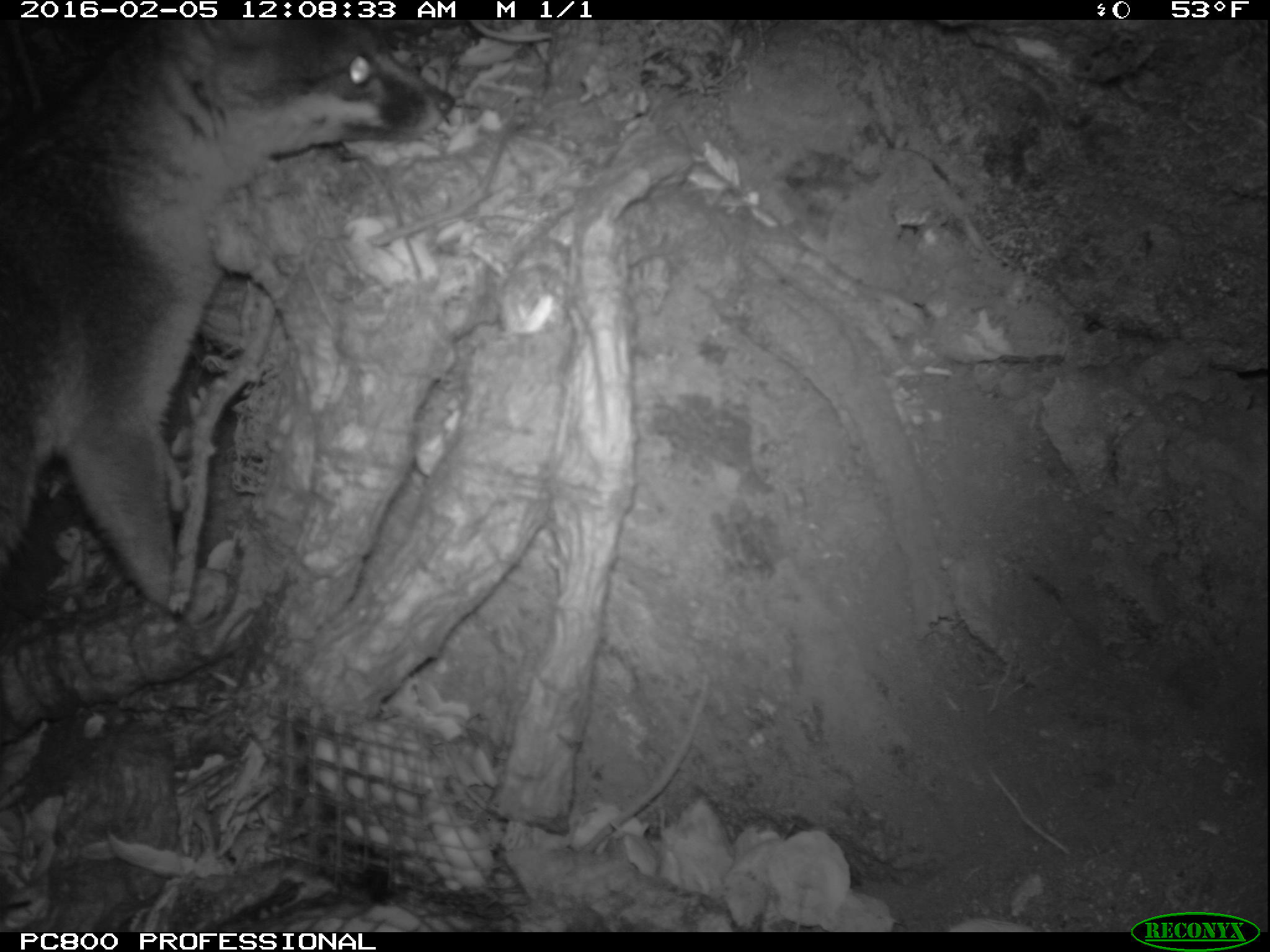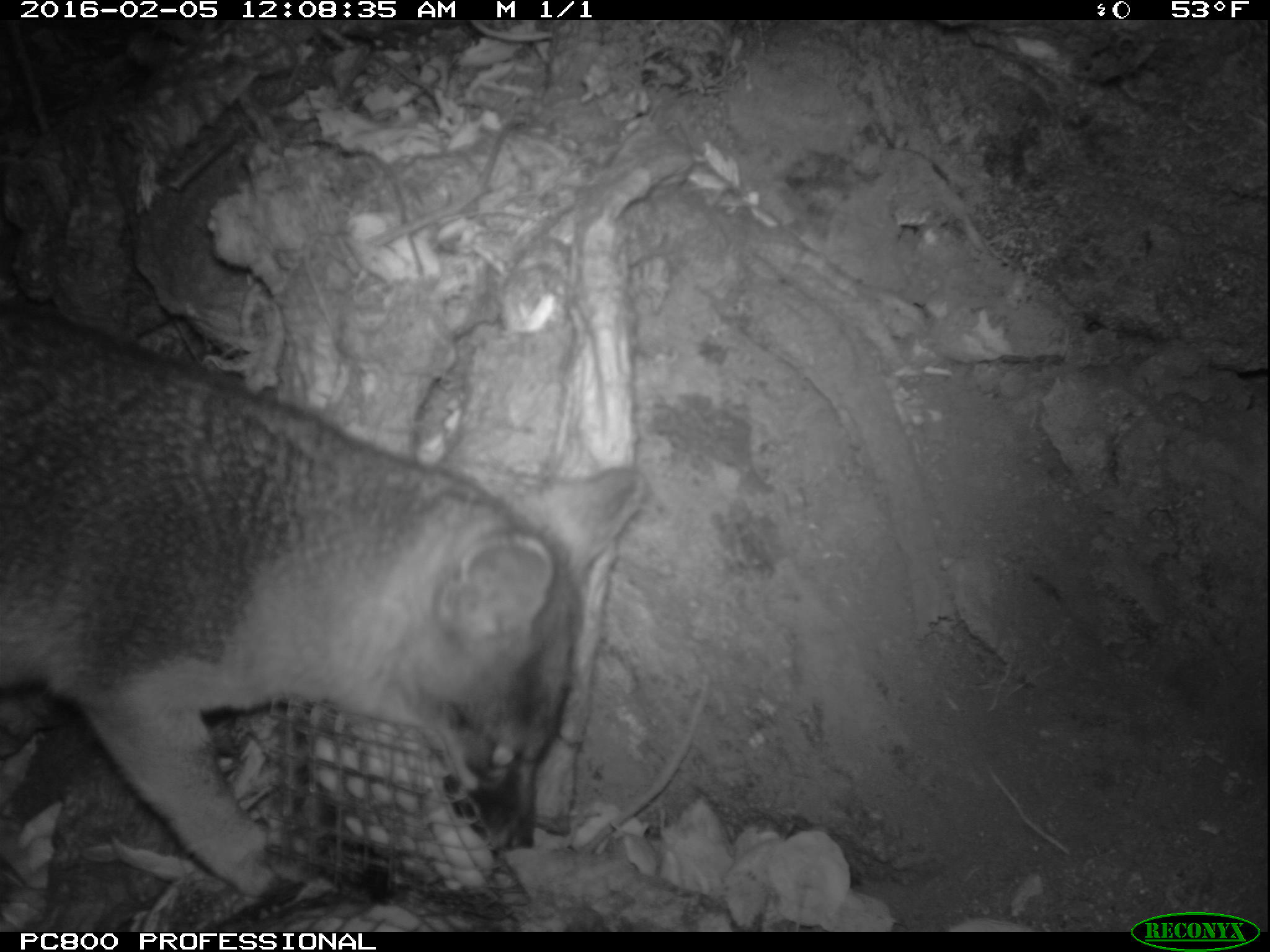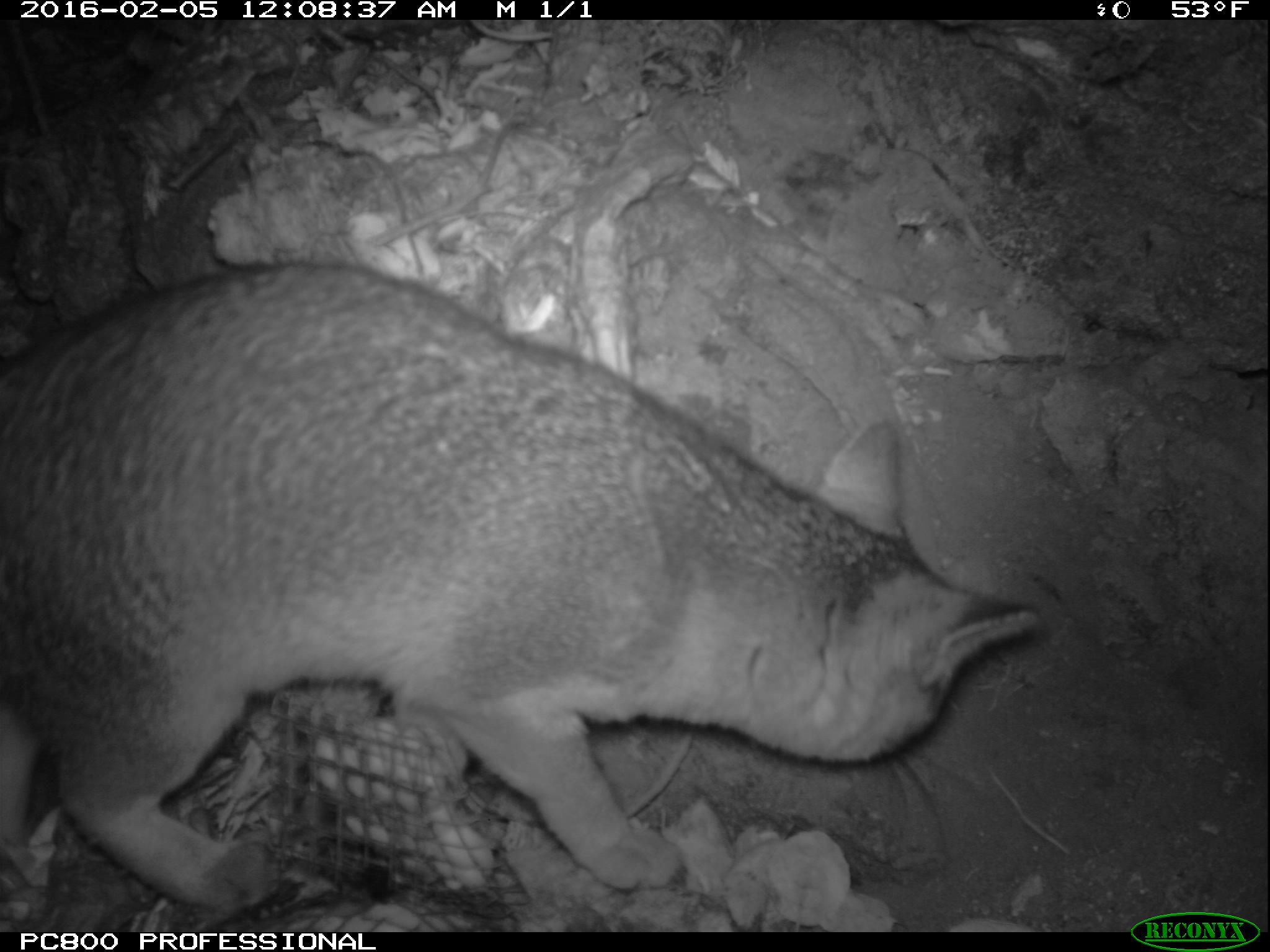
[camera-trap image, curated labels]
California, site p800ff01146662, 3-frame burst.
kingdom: Animalia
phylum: Chordata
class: Mammalia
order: Carnivora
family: Canidae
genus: Urocyon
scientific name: Urocyon littoralis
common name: island fox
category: fox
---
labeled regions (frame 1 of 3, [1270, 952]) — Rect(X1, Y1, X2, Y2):
fox: Rect(0, 18, 456, 624)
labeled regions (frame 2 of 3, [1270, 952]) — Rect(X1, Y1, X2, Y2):
fox: Rect(0, 302, 646, 898)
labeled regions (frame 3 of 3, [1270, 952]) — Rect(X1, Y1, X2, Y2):
fox: Rect(0, 263, 1037, 915)